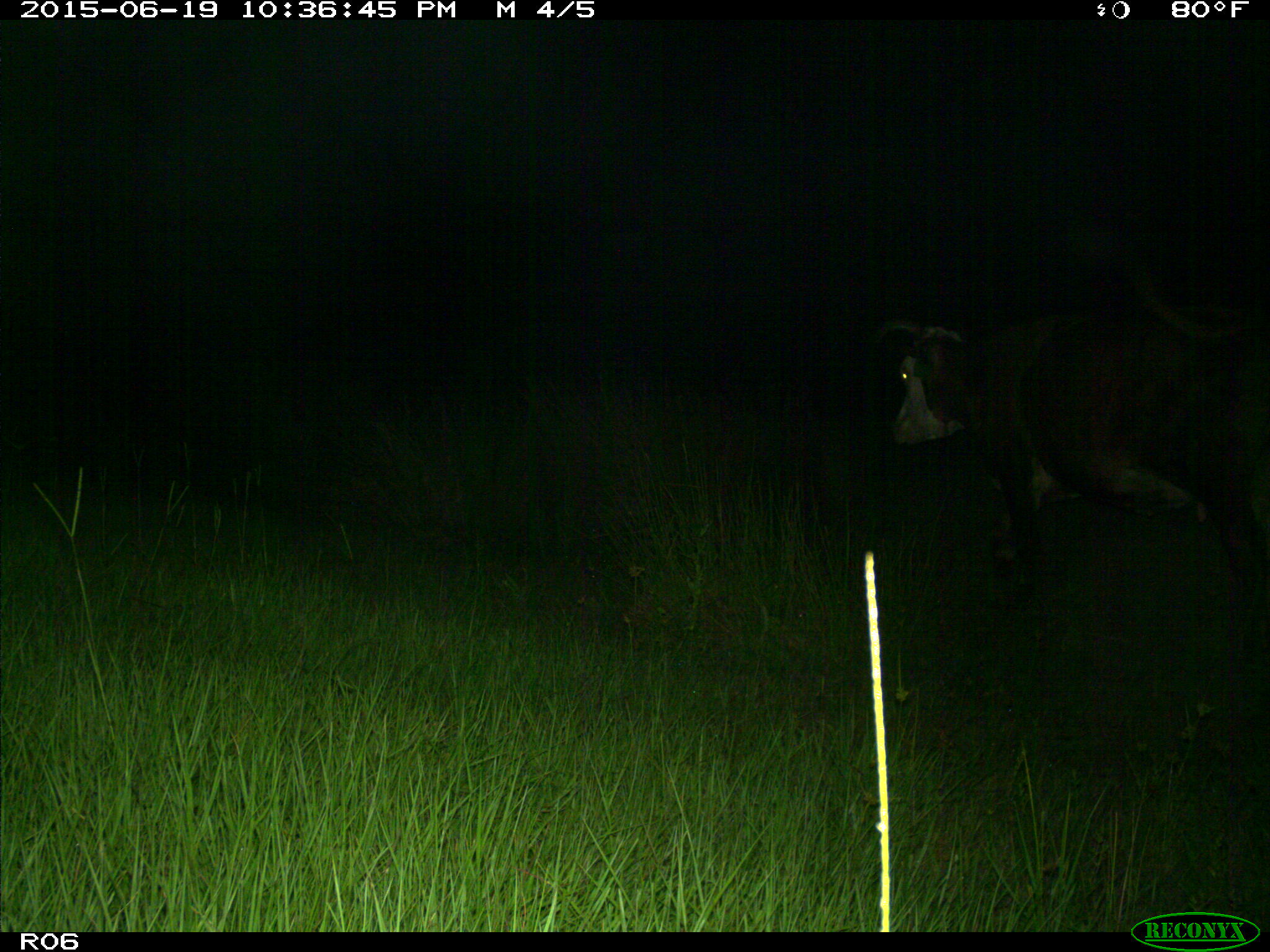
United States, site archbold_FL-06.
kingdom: Animalia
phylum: Chordata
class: Mammalia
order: Artiodactyla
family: Bovidae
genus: Bos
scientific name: Bos taurus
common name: domestic cow